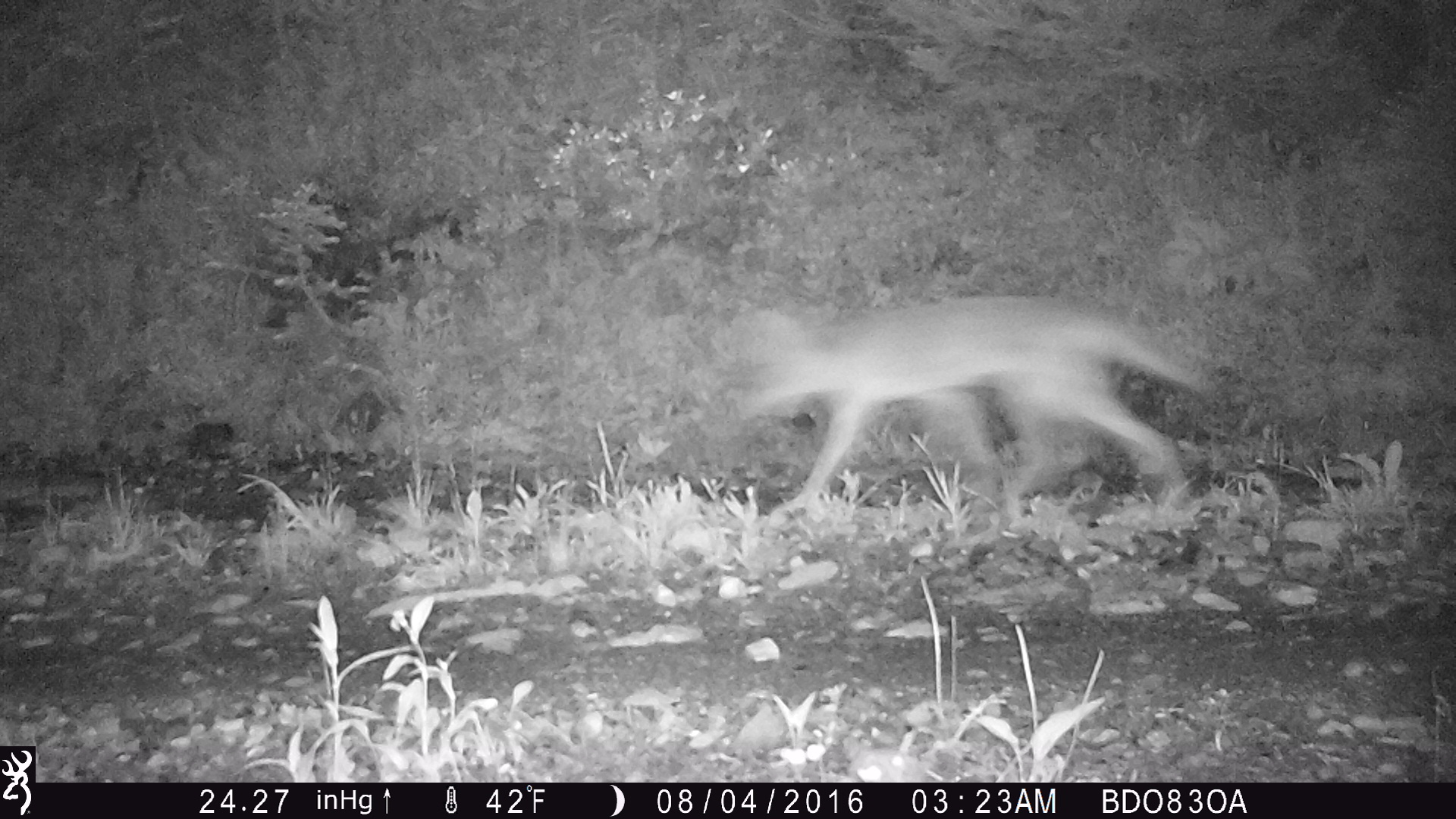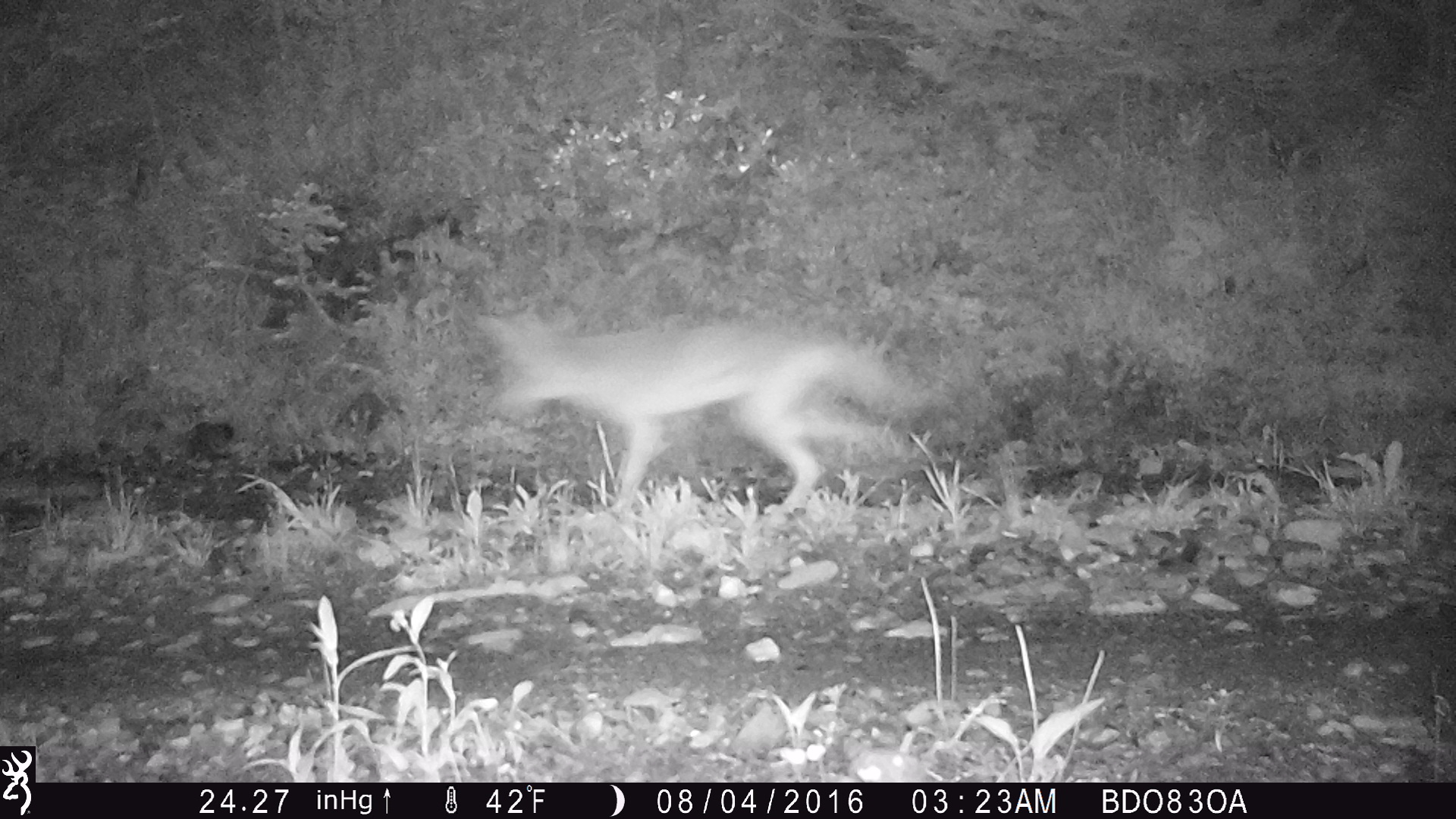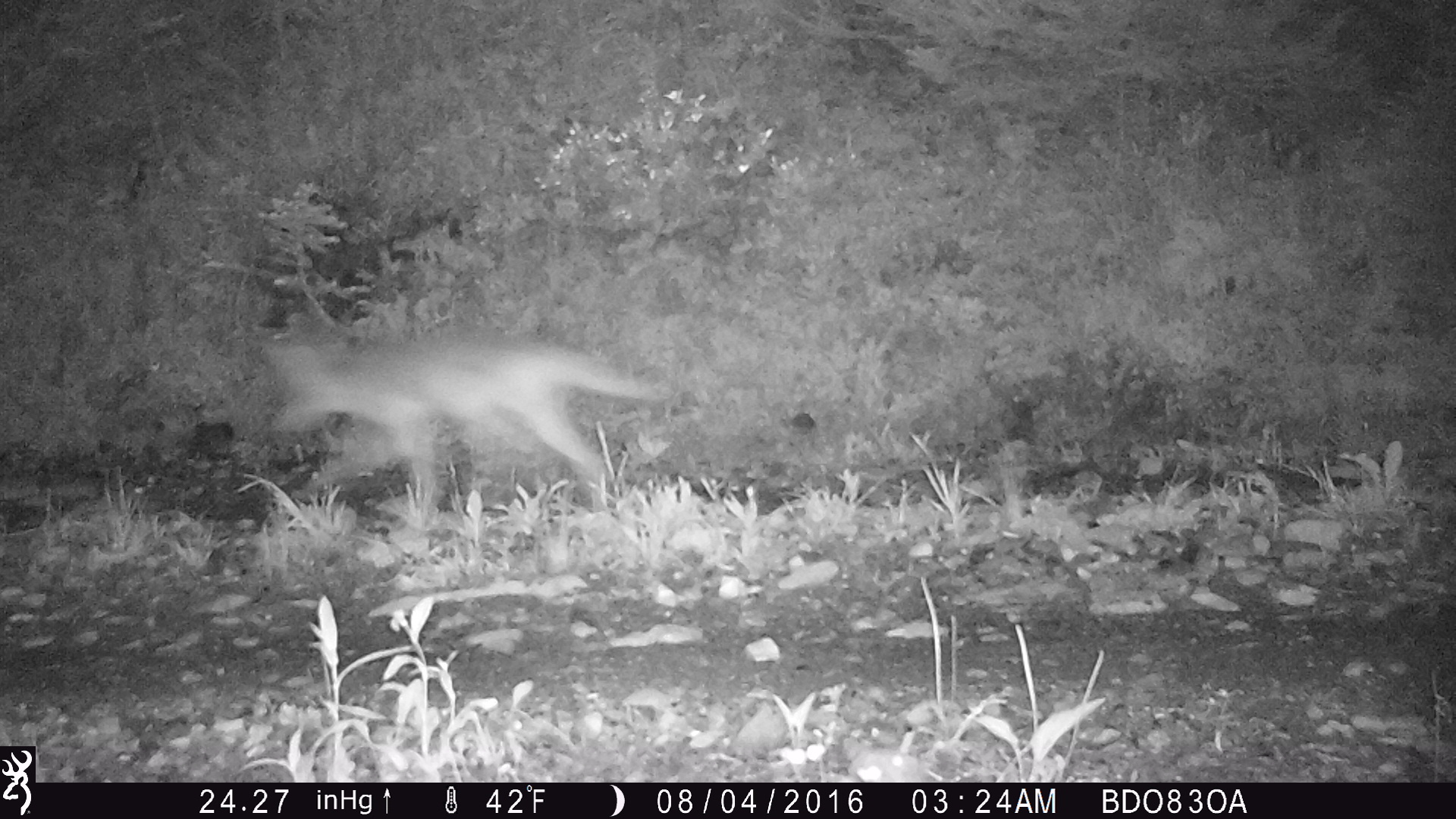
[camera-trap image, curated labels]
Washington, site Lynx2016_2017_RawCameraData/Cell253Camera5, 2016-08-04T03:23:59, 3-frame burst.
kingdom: Animalia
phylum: Chordata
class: Mammalia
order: Carnivora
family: Canidae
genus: Canis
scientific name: Canis latrans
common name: coyote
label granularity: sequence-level